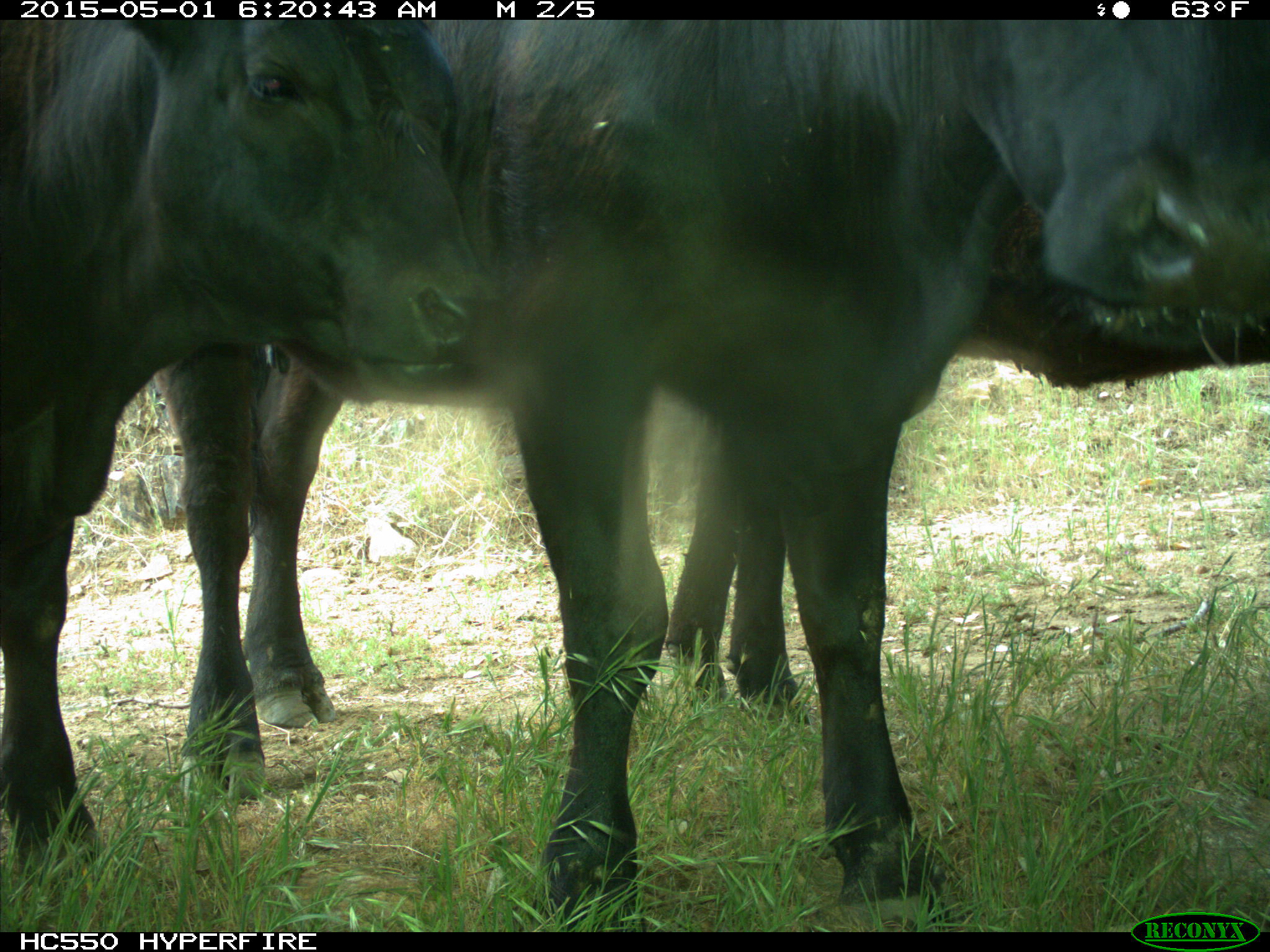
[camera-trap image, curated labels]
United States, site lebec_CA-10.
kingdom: Animalia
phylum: Chordata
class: Mammalia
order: Artiodactyla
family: Bovidae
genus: Bos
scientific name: Bos taurus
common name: domestic cow